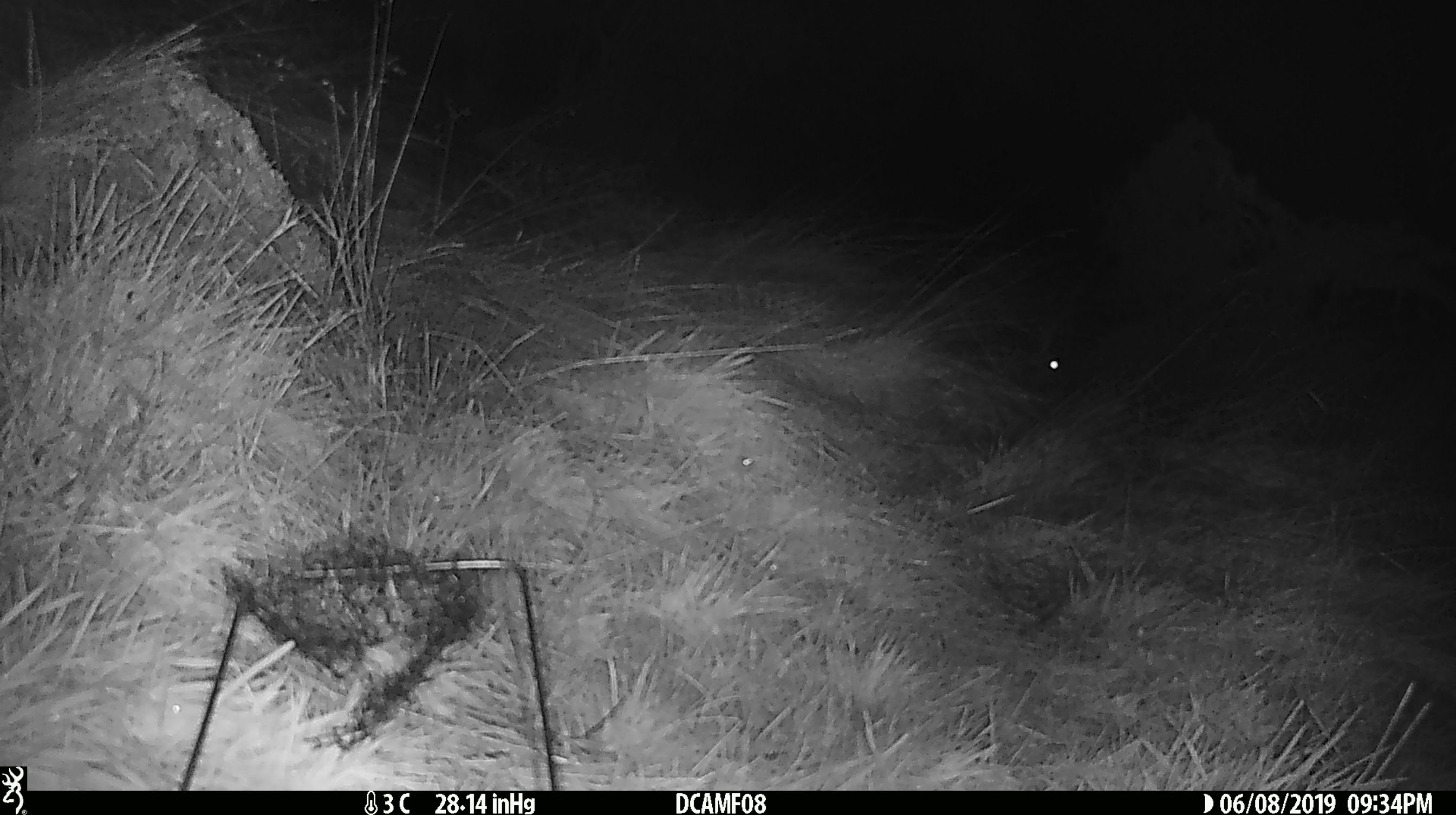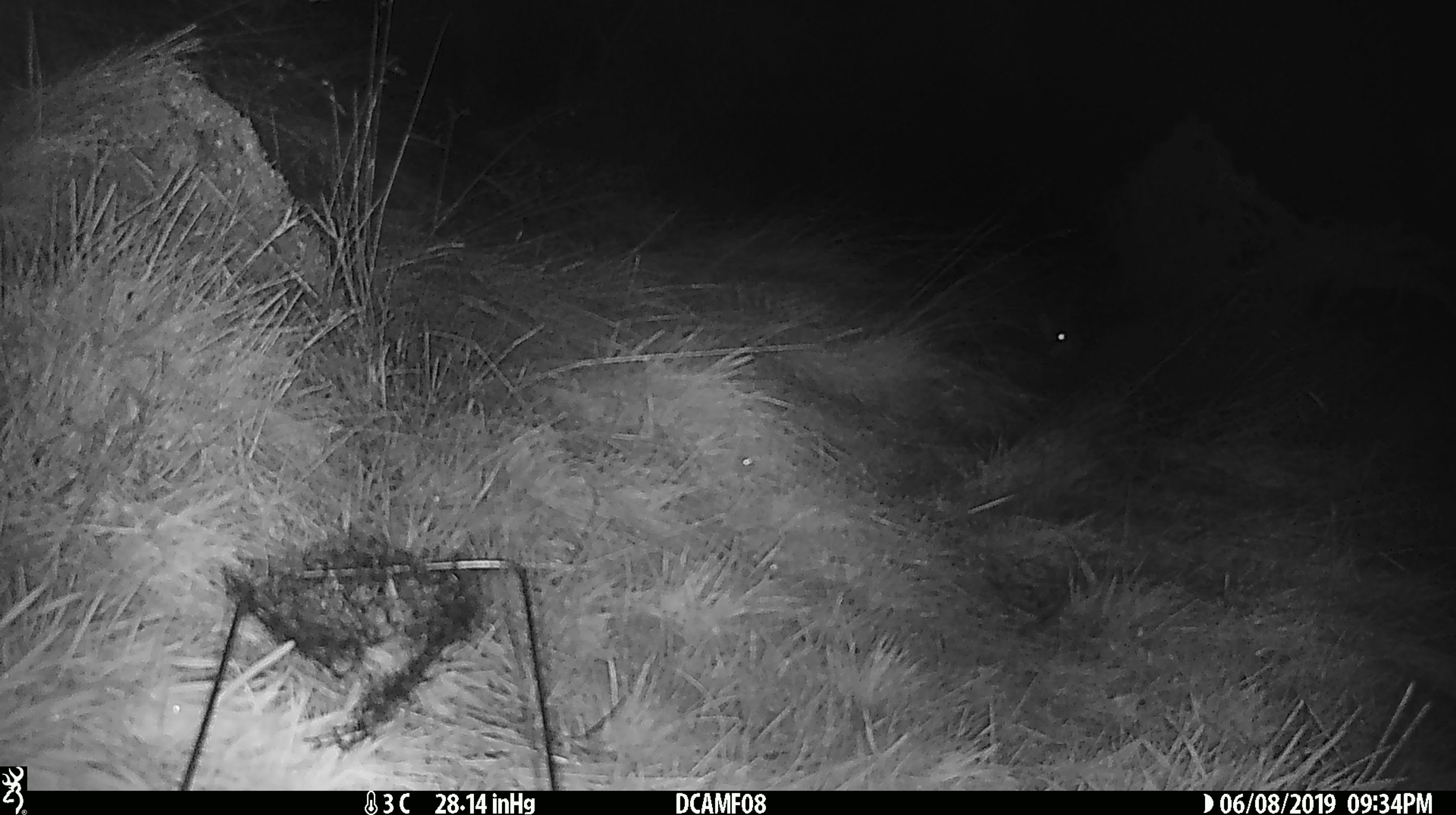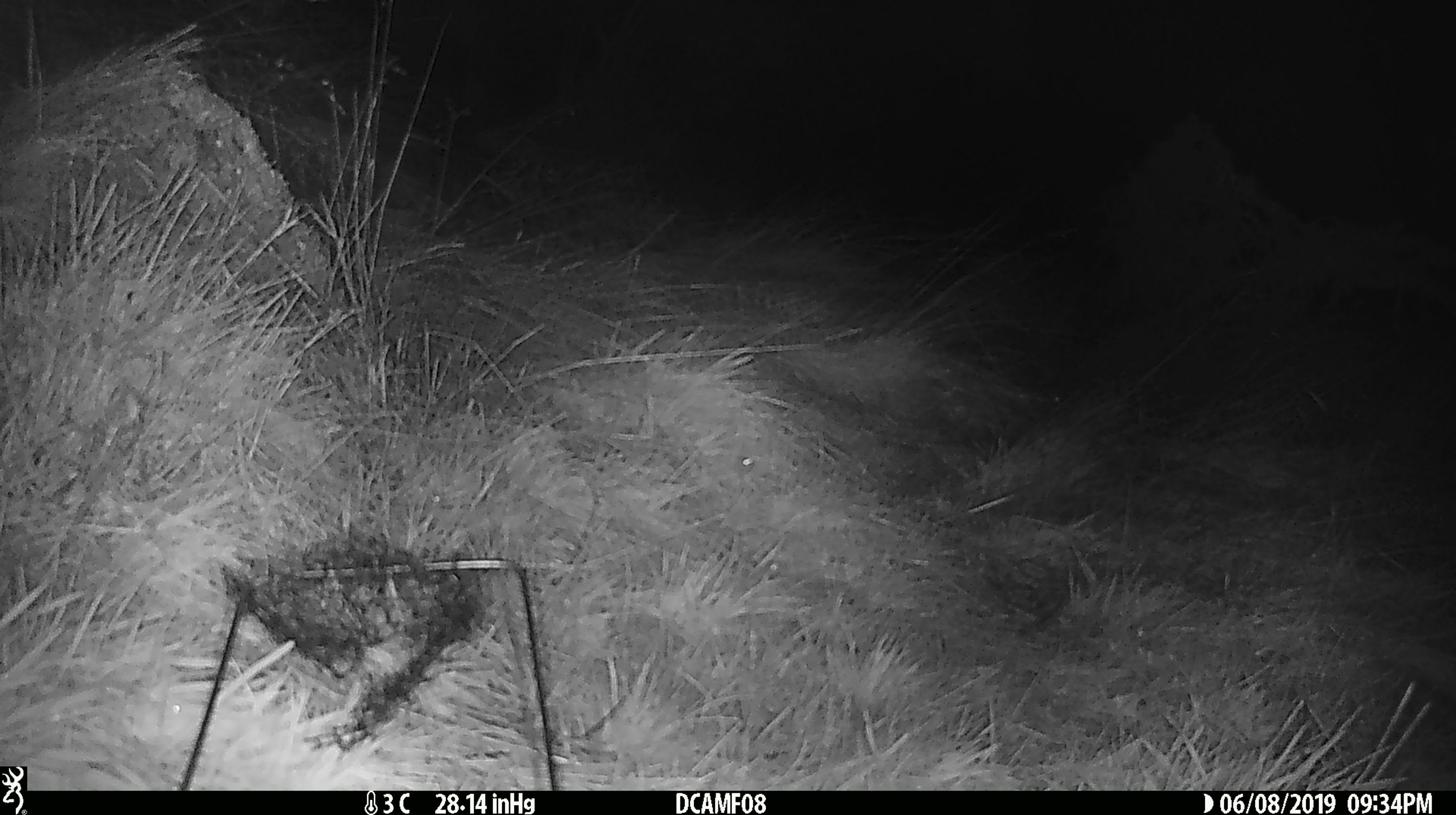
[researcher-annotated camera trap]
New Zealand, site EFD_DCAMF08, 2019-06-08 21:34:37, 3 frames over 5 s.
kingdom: Animalia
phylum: Chordata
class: Mammalia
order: Carnivora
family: Felidae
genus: Felis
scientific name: Felis catus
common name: domestic cat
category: cat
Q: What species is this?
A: Cat (domestic cat) (Felis catus).